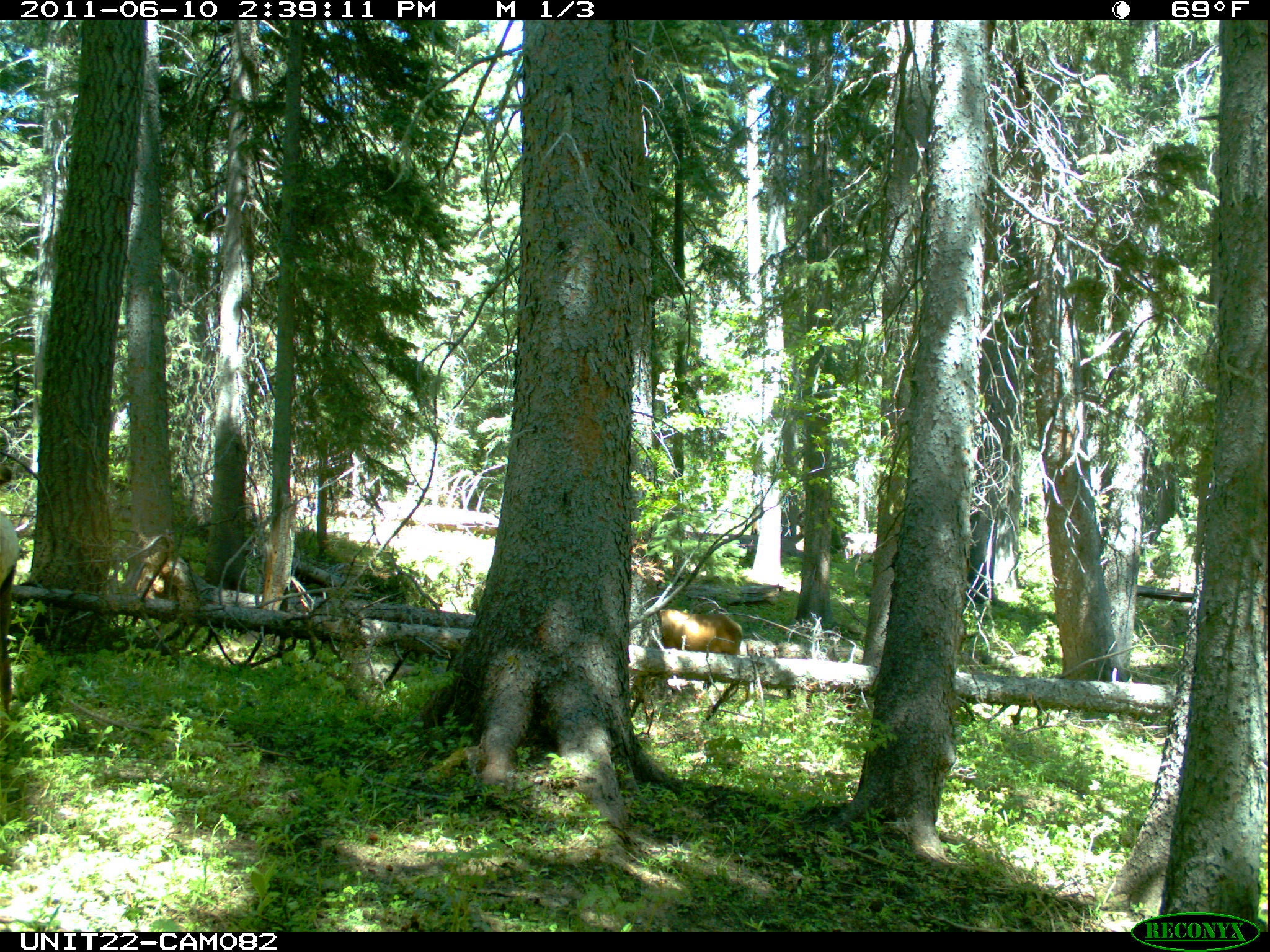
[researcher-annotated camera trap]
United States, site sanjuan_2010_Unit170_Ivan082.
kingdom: Animalia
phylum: Chordata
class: Mammalia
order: Artiodactyla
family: Cervidae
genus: Cervus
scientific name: Cervus elaphus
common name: red deer